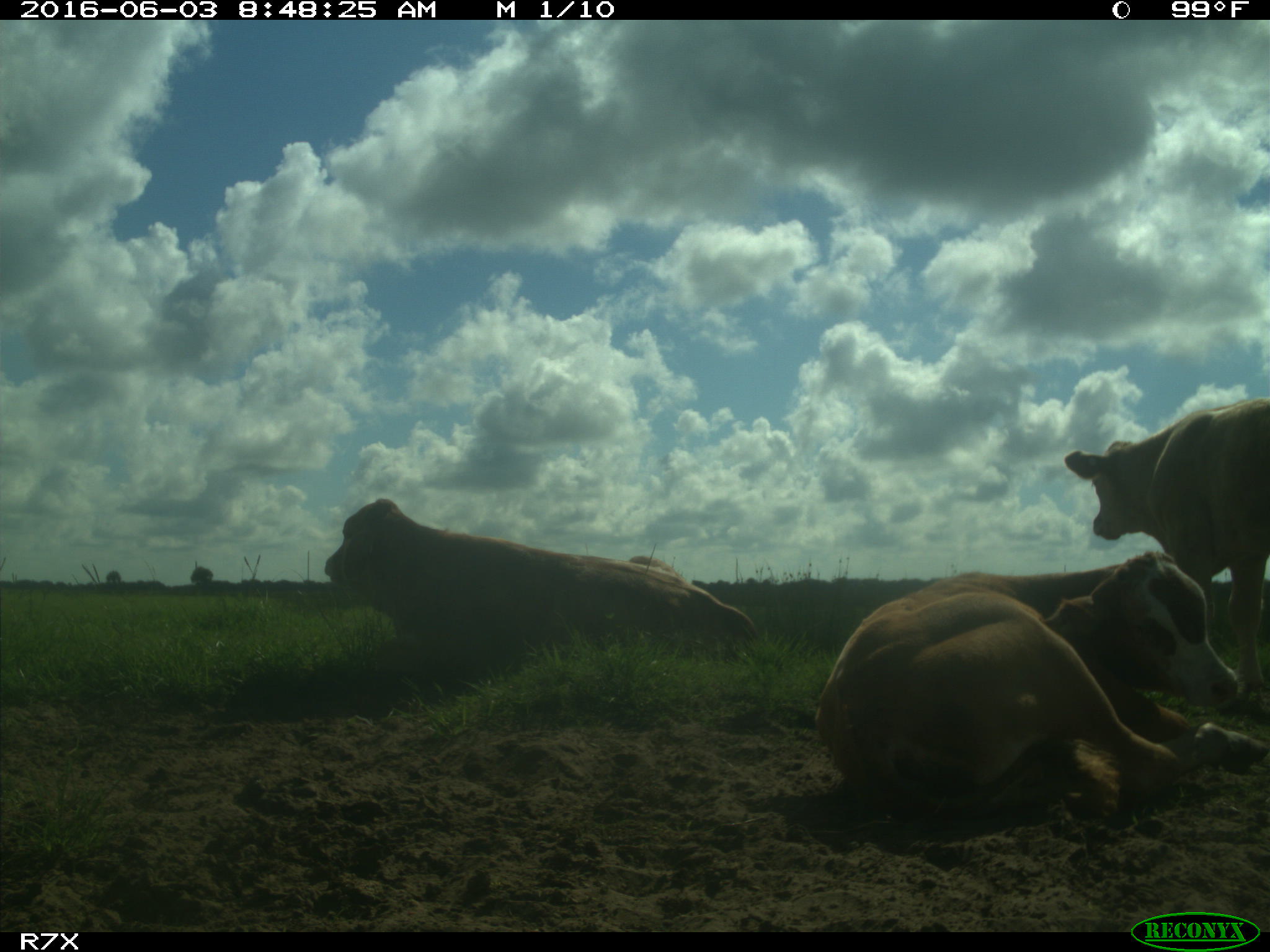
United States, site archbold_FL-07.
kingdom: Animalia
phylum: Chordata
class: Mammalia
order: Artiodactyla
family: Bovidae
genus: Bos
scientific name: Bos taurus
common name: domestic cow